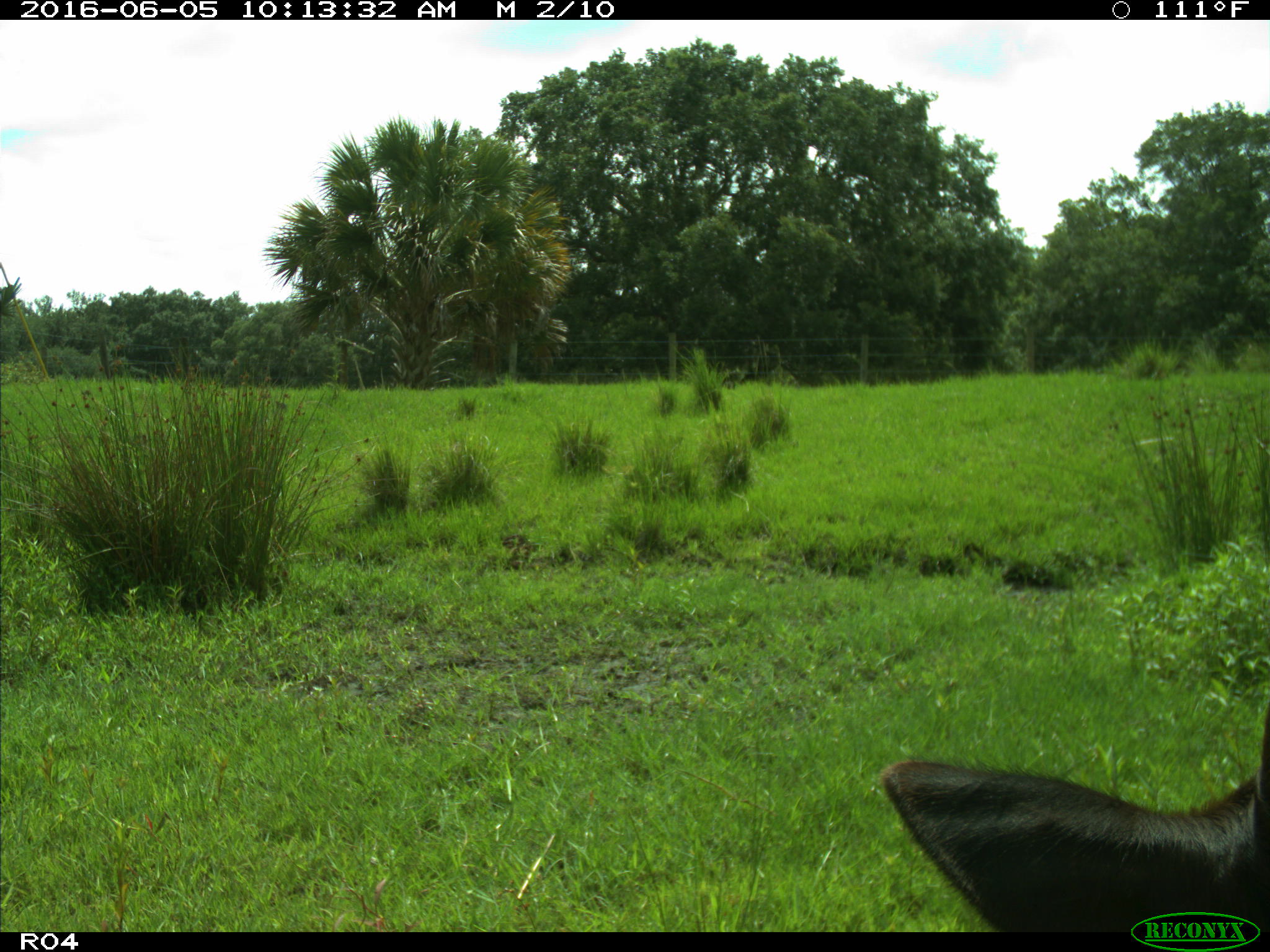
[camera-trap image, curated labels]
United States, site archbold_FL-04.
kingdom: Animalia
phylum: Chordata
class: Mammalia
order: Artiodactyla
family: Bovidae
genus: Bos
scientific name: Bos taurus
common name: domestic cow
Bos taurus (domestic cow).